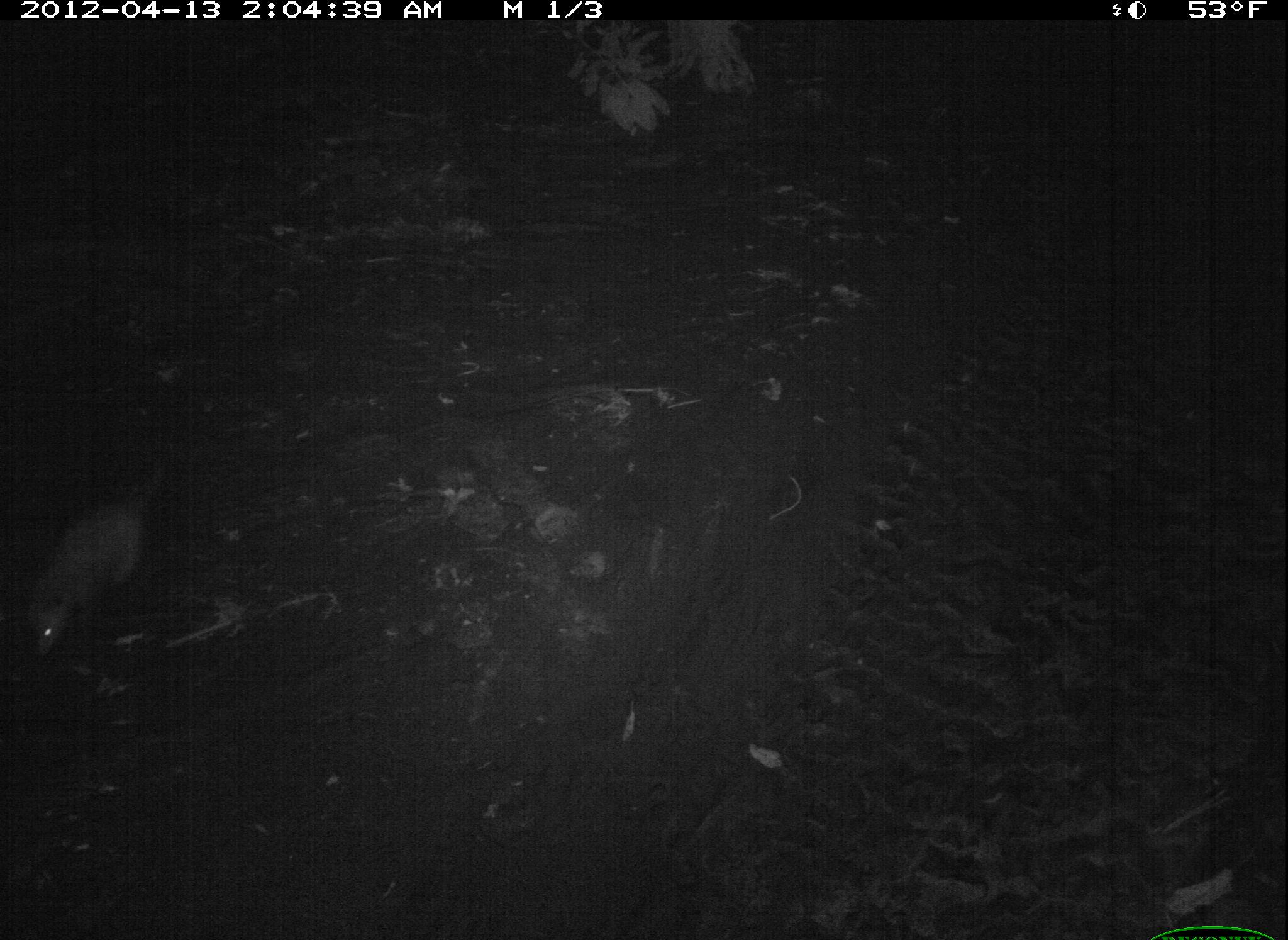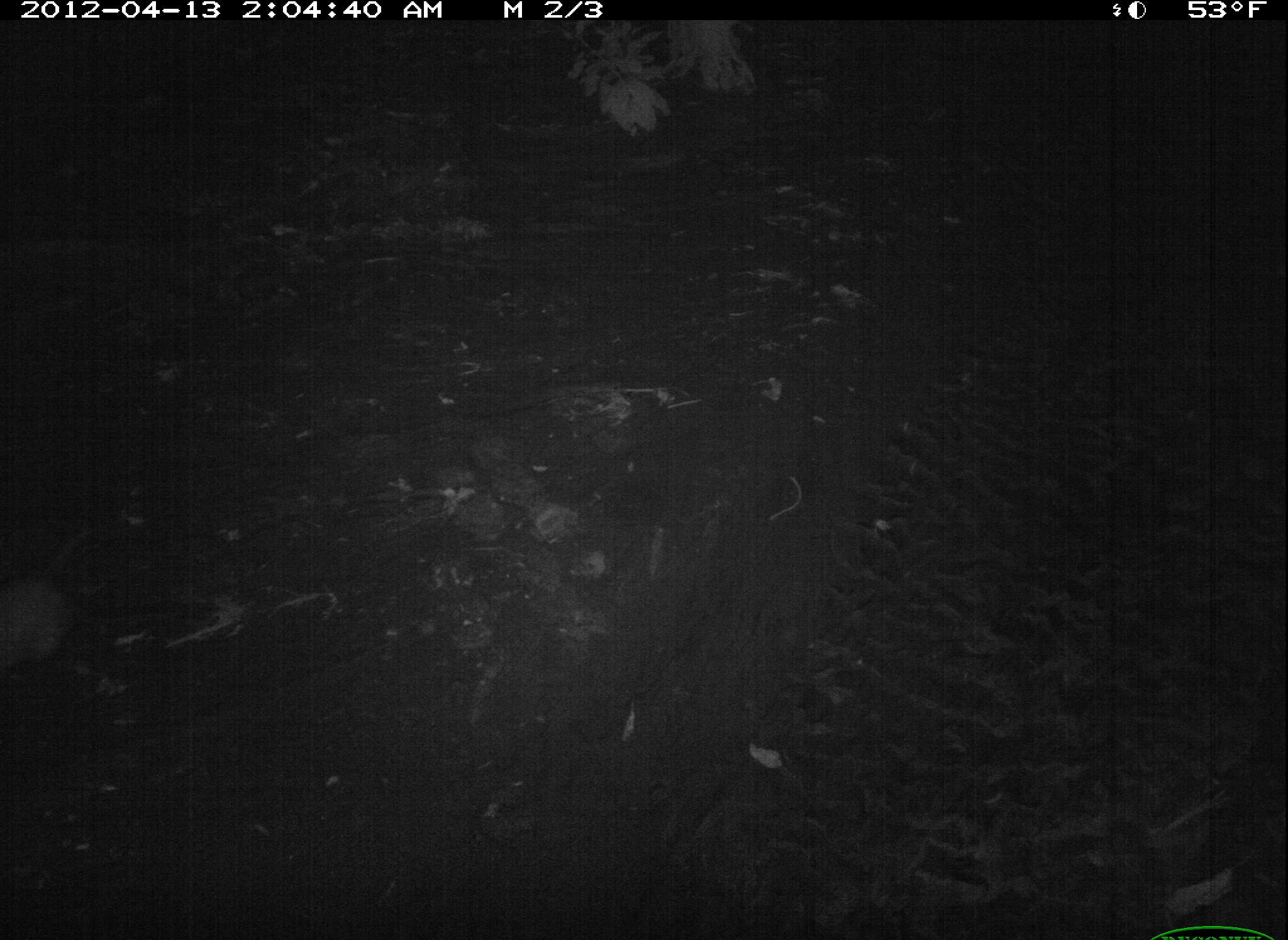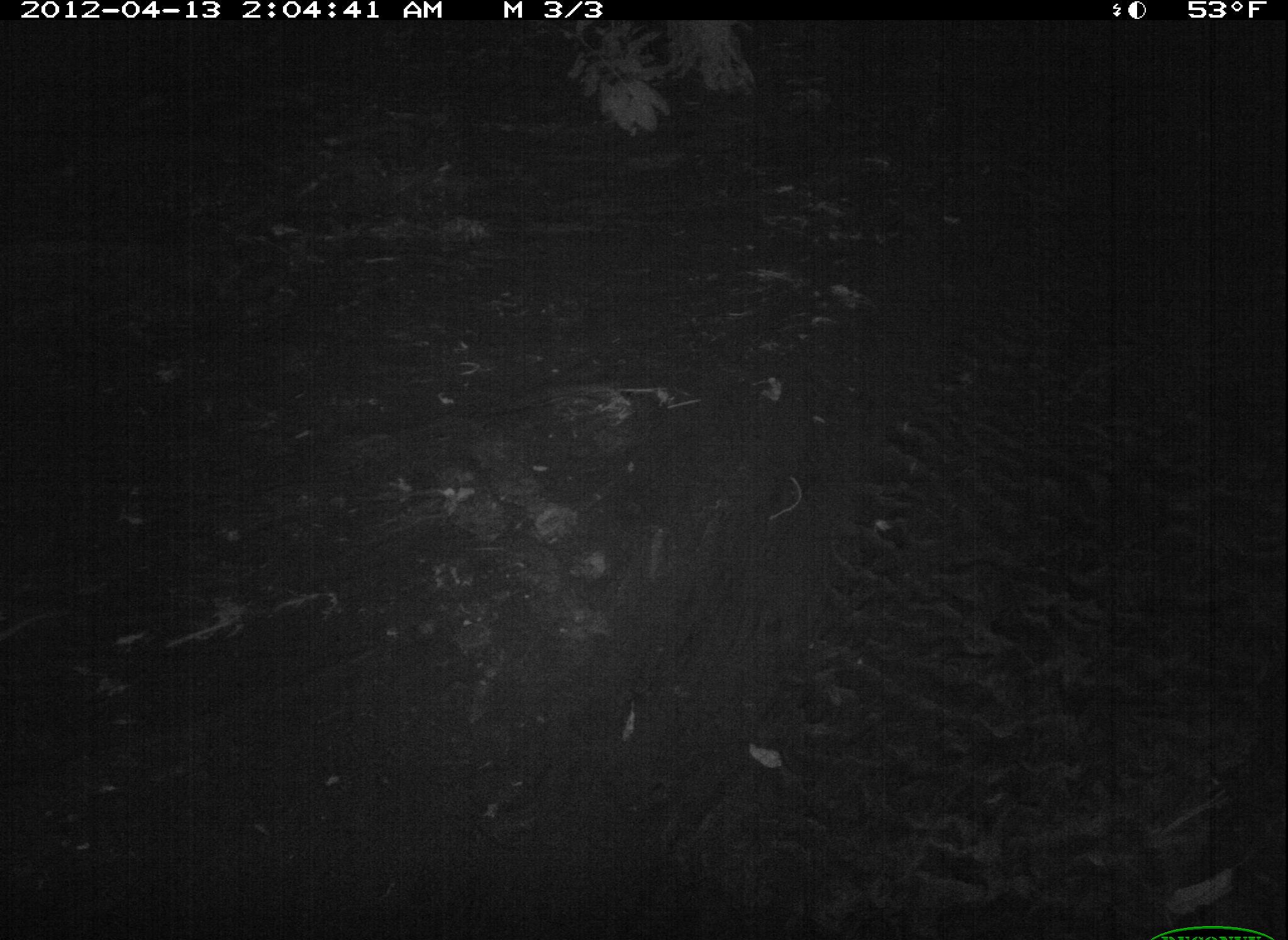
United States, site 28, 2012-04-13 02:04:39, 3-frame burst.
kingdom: Animalia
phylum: Chordata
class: Mammalia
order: Didelphimorphia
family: Didelphidae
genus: Didelphis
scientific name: Didelphis virginiana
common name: virginia opossum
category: opossum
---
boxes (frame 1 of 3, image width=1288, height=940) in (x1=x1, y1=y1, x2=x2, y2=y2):
opossum: (x1=18, y1=449, x2=195, y2=670)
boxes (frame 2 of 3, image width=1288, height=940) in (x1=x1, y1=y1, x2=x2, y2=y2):
opossum: (x1=2, y1=503, x2=108, y2=696)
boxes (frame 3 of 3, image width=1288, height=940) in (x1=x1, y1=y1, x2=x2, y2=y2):
opossum: (x1=1, y1=596, x2=85, y2=653)